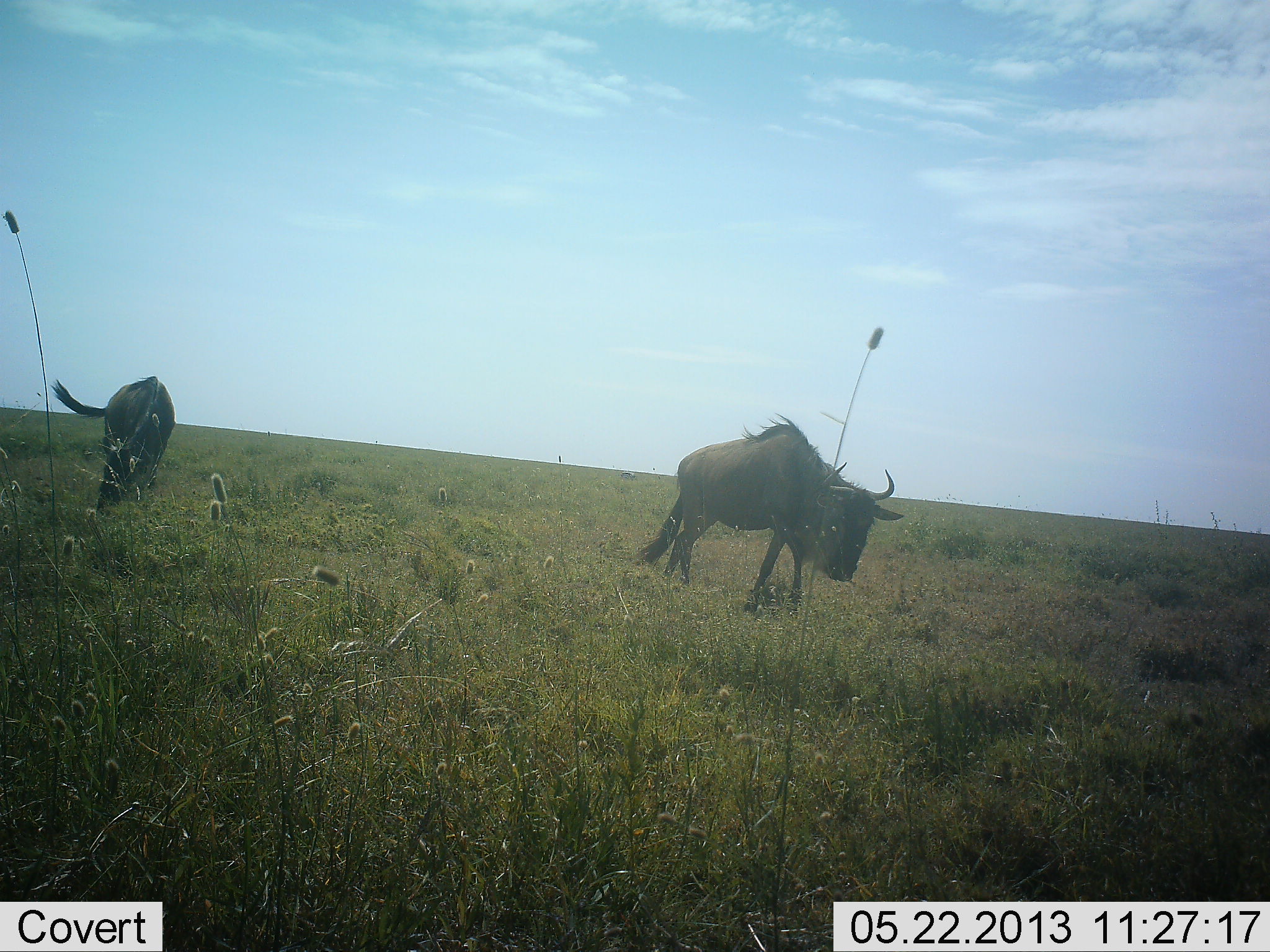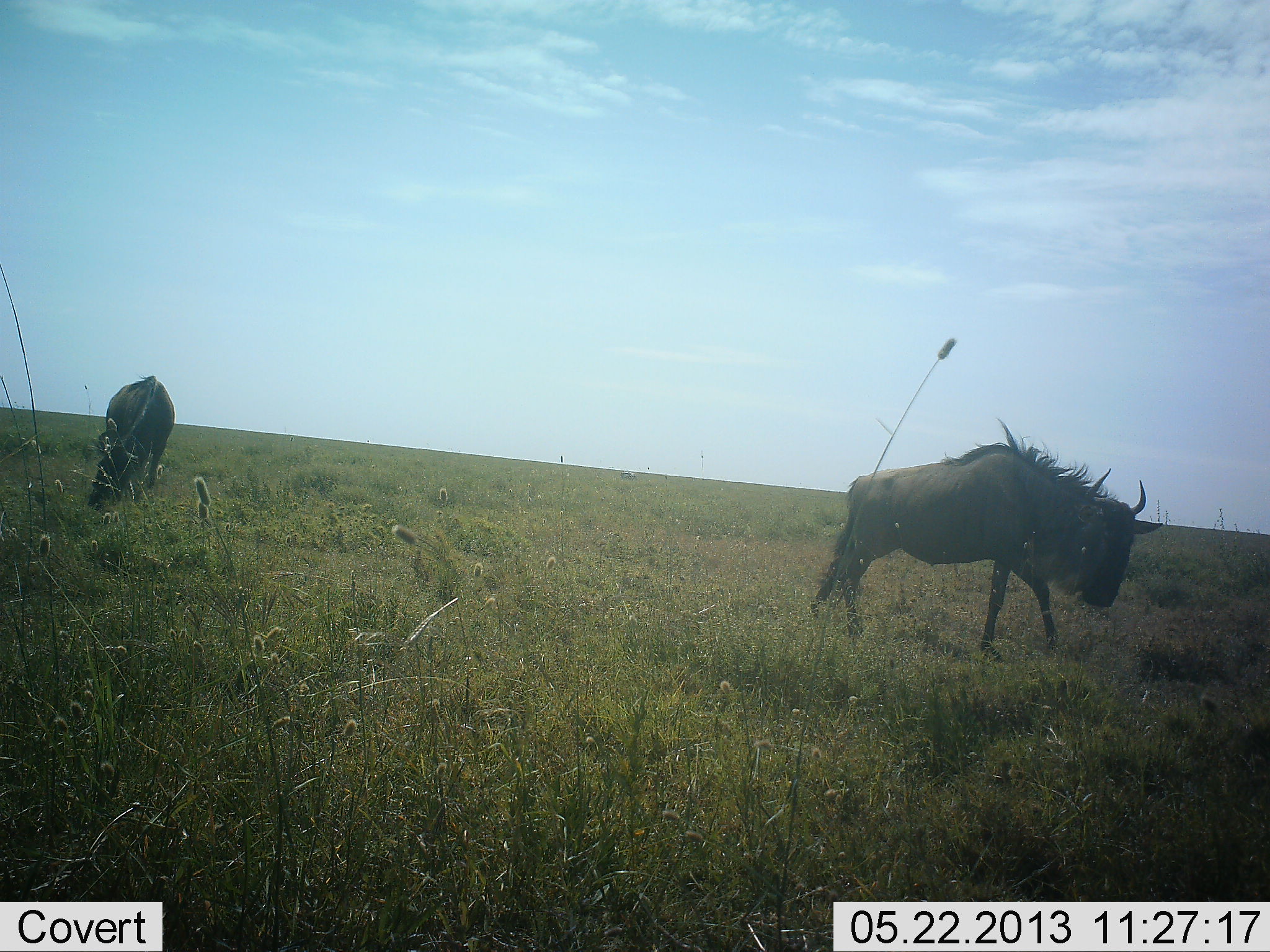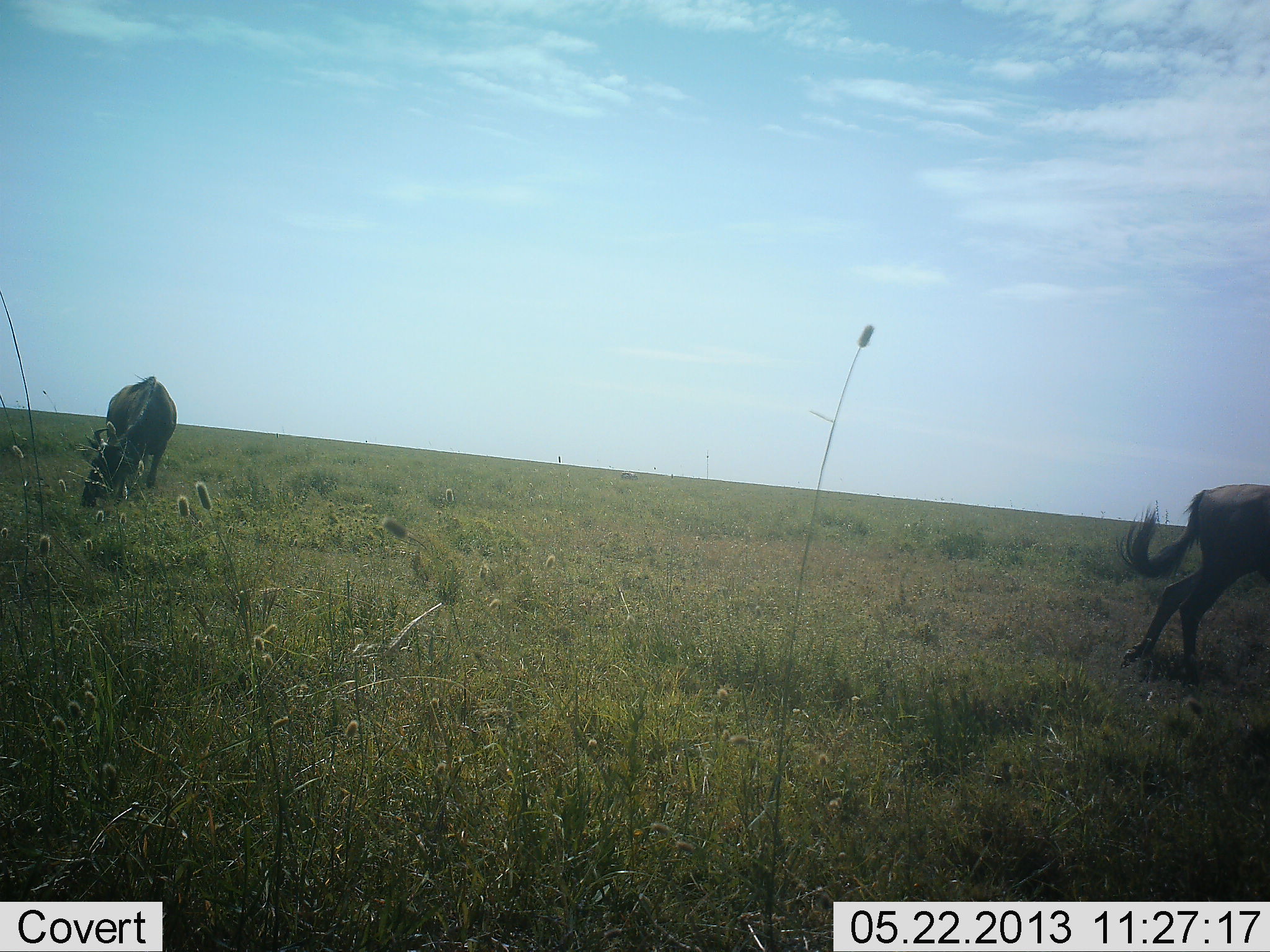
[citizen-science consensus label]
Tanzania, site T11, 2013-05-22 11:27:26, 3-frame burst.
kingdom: Animalia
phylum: Chordata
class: Mammalia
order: Artiodactyla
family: Bovidae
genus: Connochaetes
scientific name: Connochaetes taurinus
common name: blue wildebeest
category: wildebeest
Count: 2.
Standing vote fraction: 29%.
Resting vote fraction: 0%.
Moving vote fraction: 71%.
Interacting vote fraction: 0%.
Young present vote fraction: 0%.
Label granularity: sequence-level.